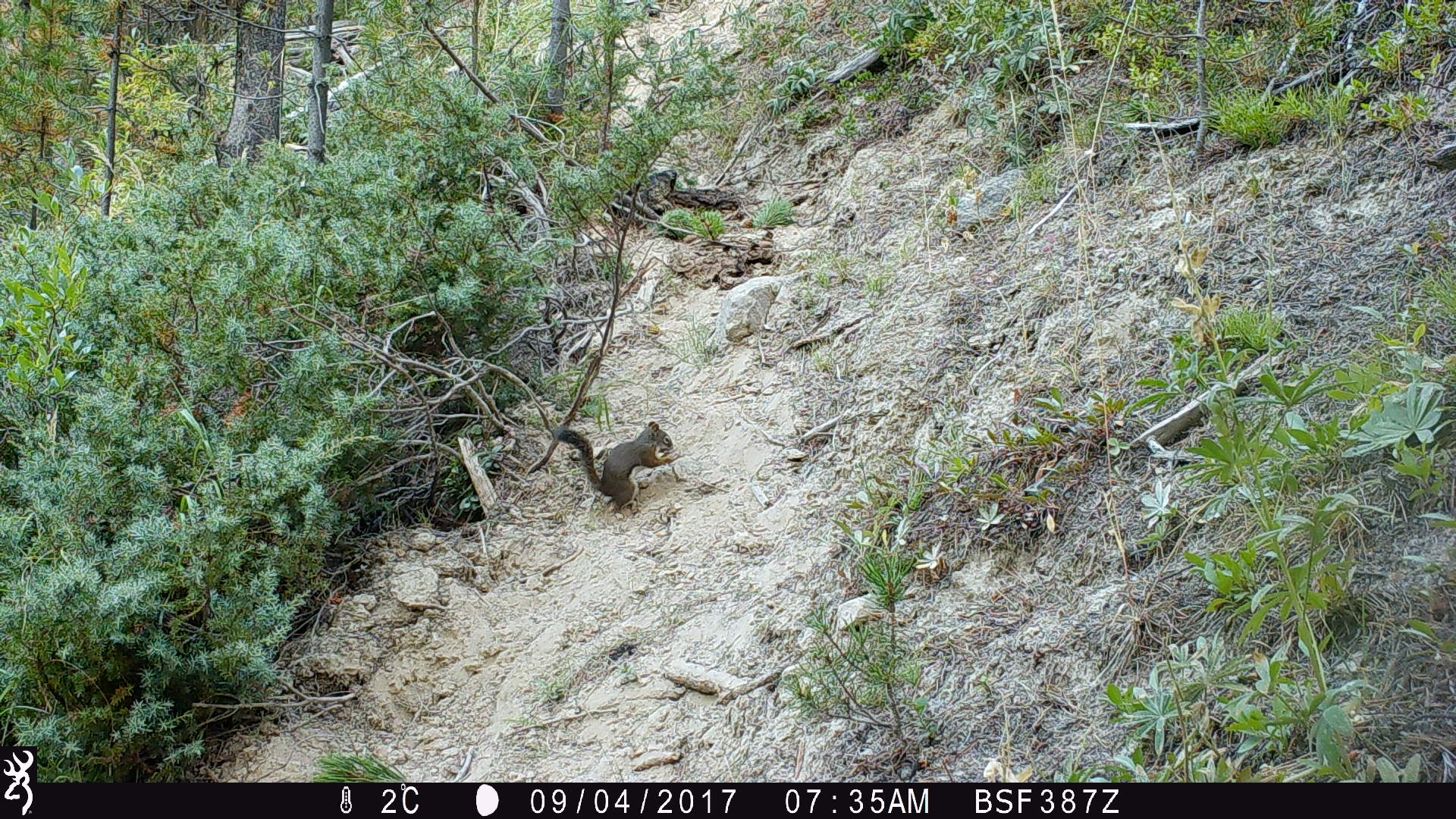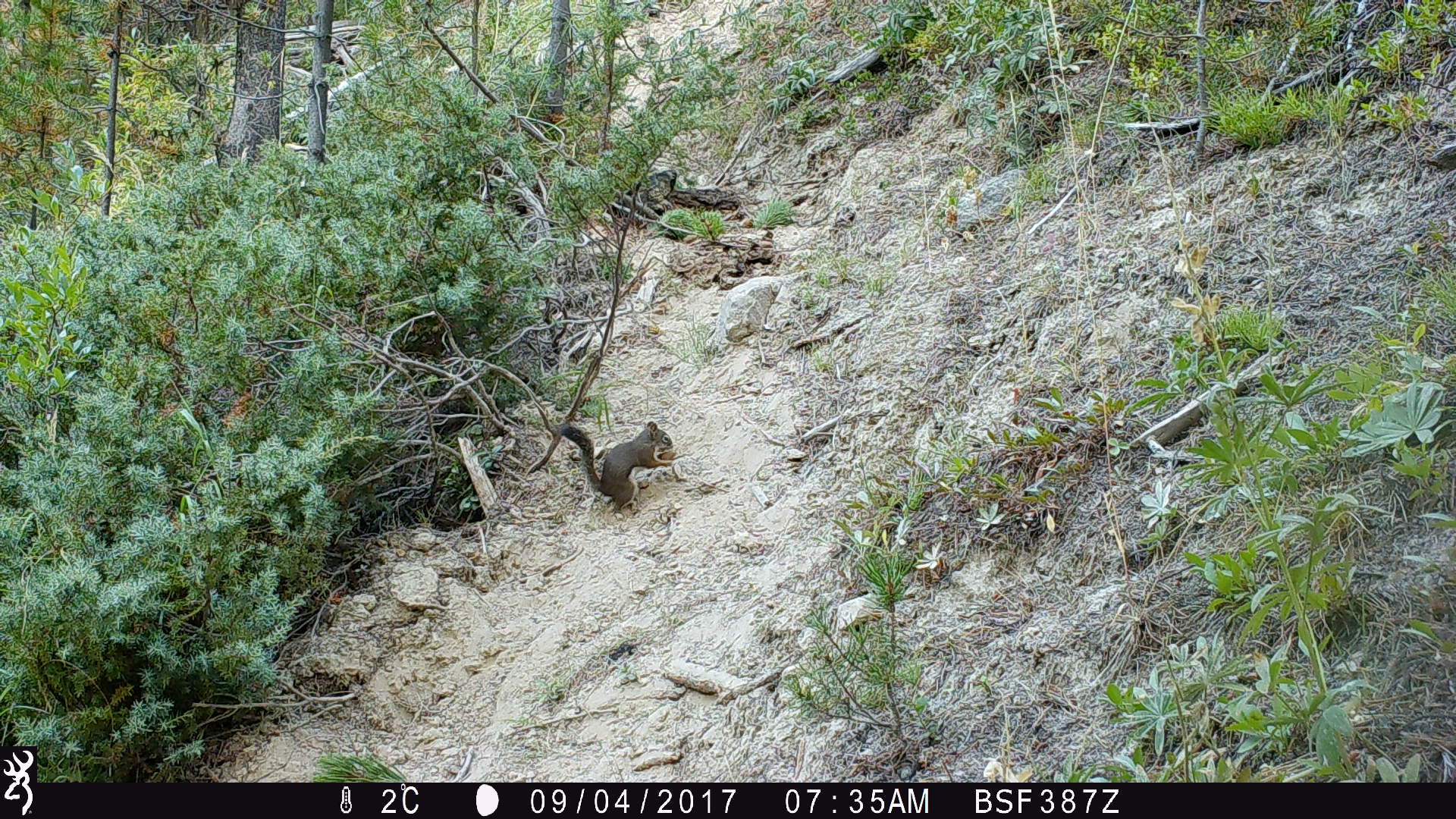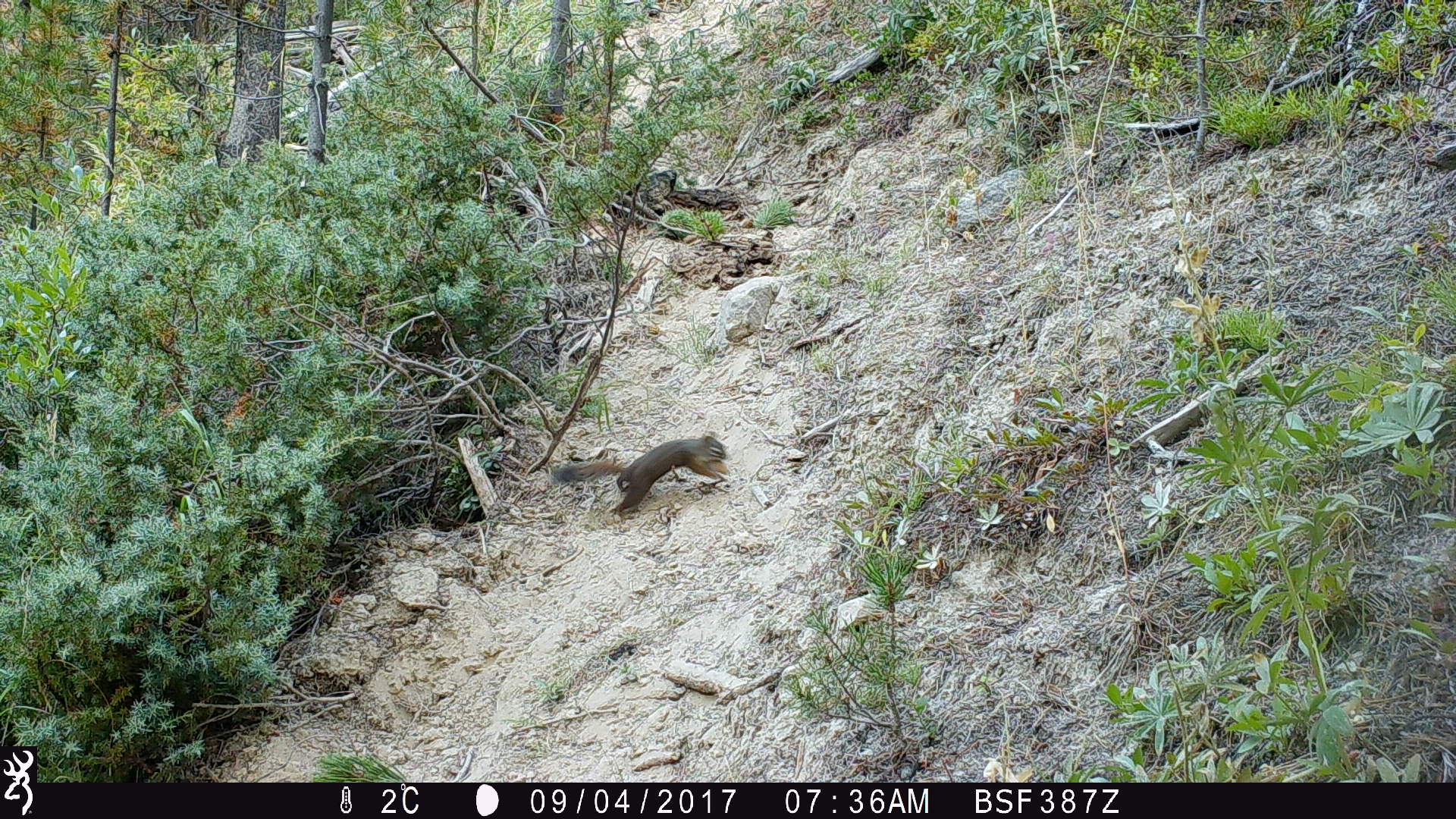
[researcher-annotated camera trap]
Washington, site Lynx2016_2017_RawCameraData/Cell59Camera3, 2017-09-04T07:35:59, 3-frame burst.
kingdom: Animalia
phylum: Chordata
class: Mammalia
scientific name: Mammalia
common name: small mammal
Small mammal (Mammalia). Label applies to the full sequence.